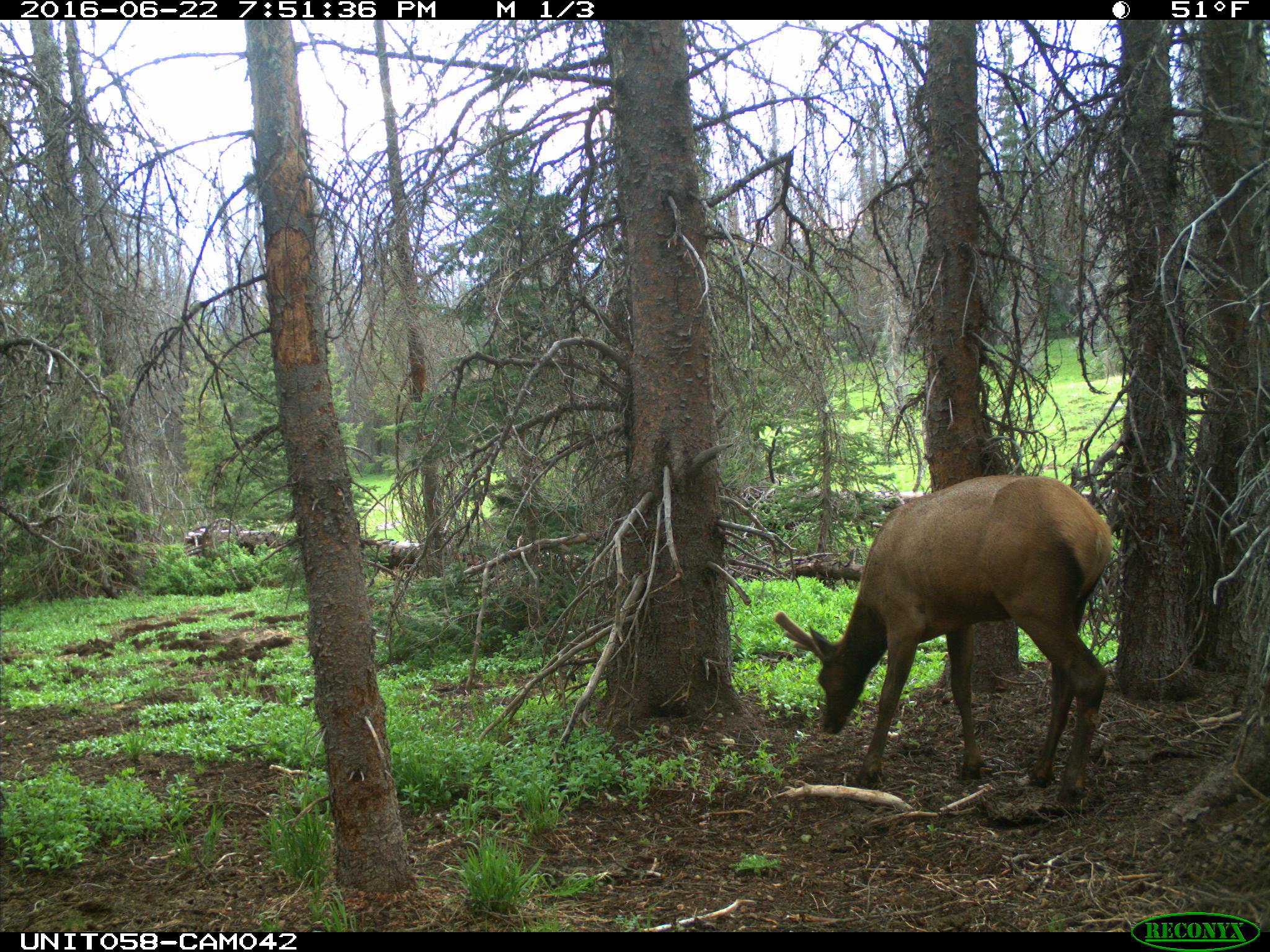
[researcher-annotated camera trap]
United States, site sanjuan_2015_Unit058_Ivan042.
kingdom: Animalia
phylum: Chordata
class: Mammalia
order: Artiodactyla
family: Cervidae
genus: Cervus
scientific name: Cervus elaphus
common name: red deer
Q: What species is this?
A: Cervus elaphus (red deer).